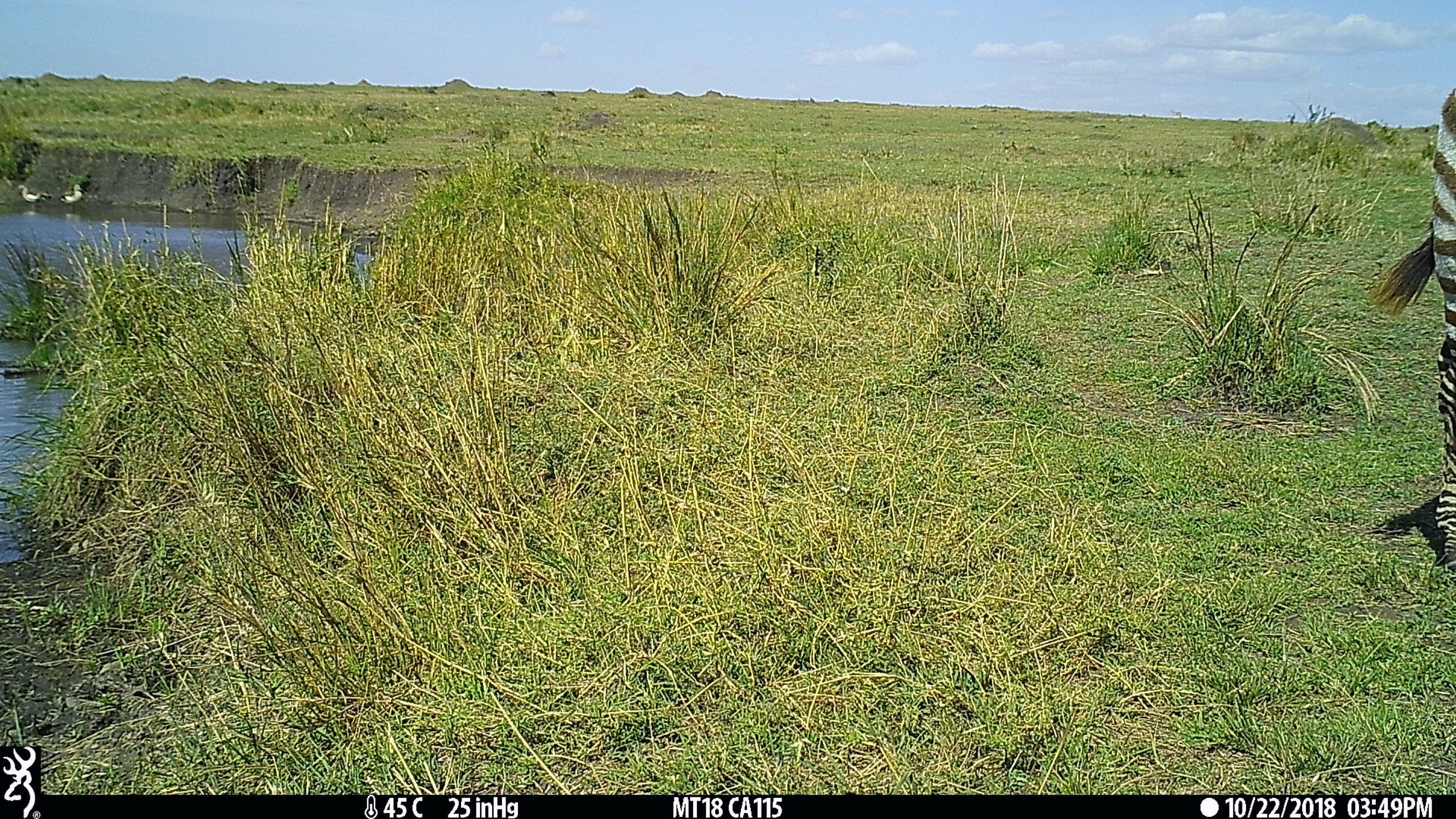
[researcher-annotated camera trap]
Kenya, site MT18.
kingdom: Animalia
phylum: Chordata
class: Mammalia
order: Perissodactyla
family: Equidae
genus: Equus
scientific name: Equus quagga burchellii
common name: burchell's zebra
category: zebra